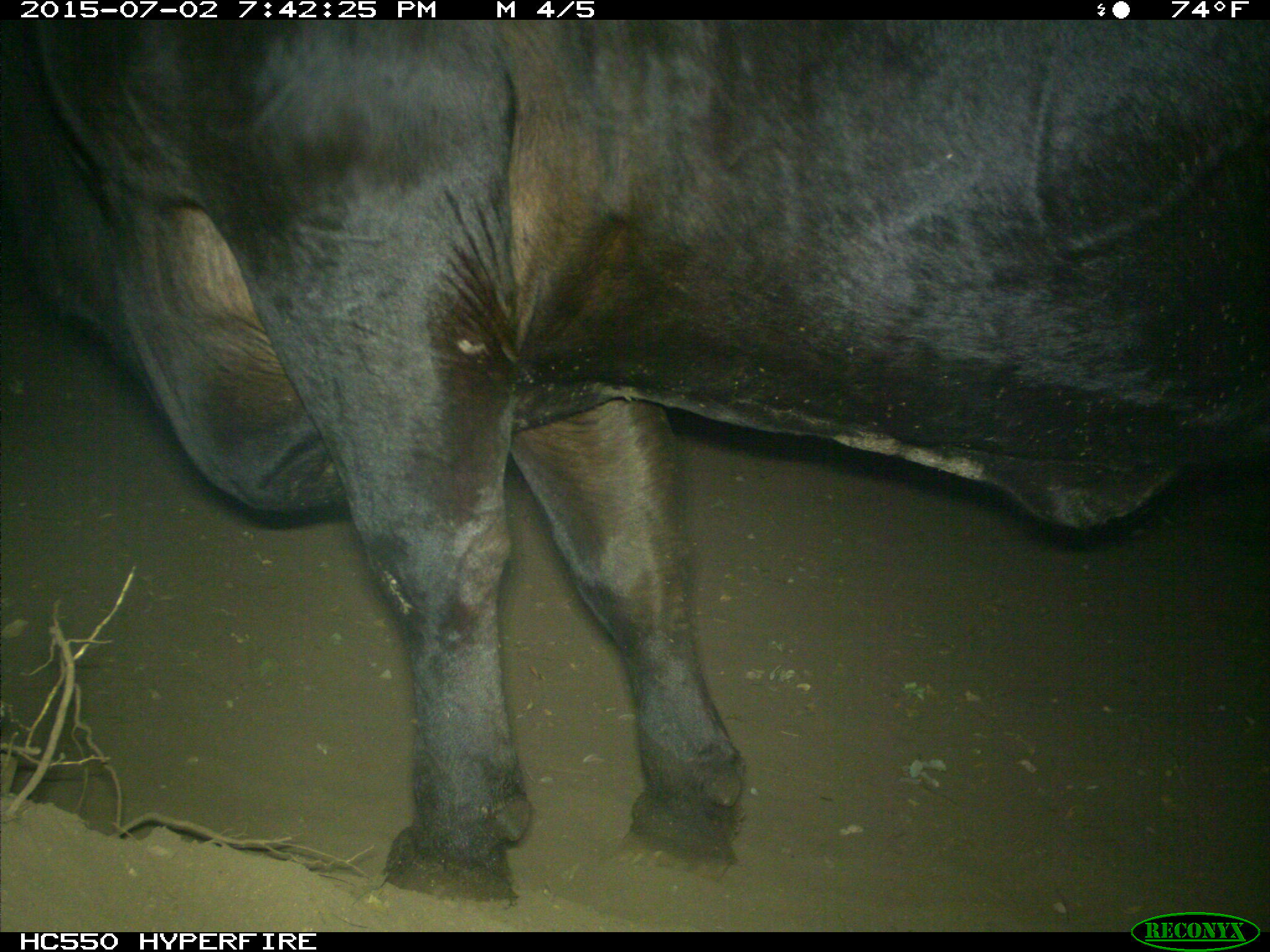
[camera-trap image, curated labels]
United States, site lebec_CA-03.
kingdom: Animalia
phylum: Chordata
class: Mammalia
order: Artiodactyla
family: Bovidae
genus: Bos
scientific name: Bos taurus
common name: domestic cow